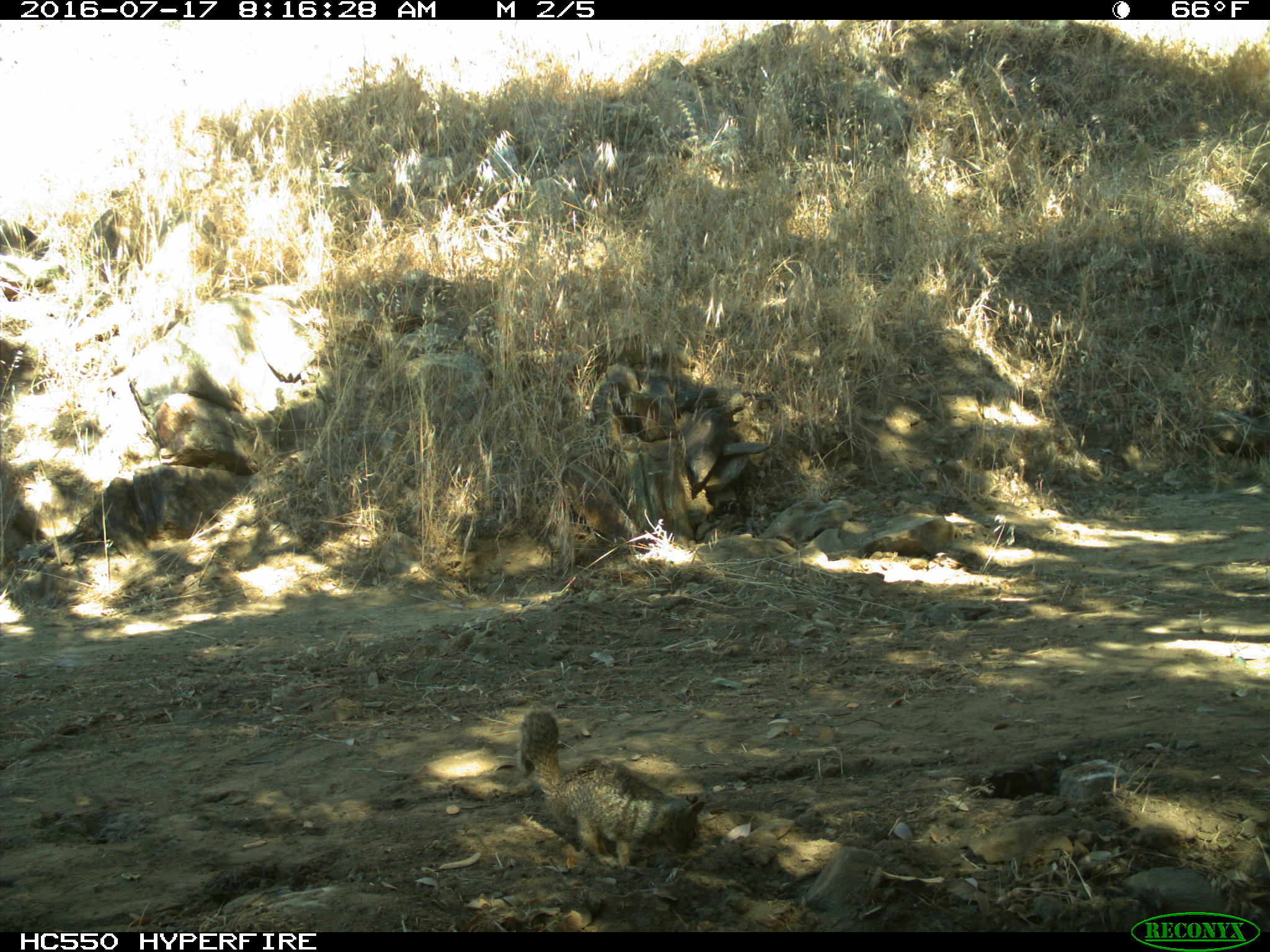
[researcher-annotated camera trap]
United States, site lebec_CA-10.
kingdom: Animalia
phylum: Chordata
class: Mammalia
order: Rodentia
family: Sciuridae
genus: Otospermophilus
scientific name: Otospermophilus beecheyi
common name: california ground squirrel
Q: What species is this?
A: Otospermophilus beecheyi (california ground squirrel).